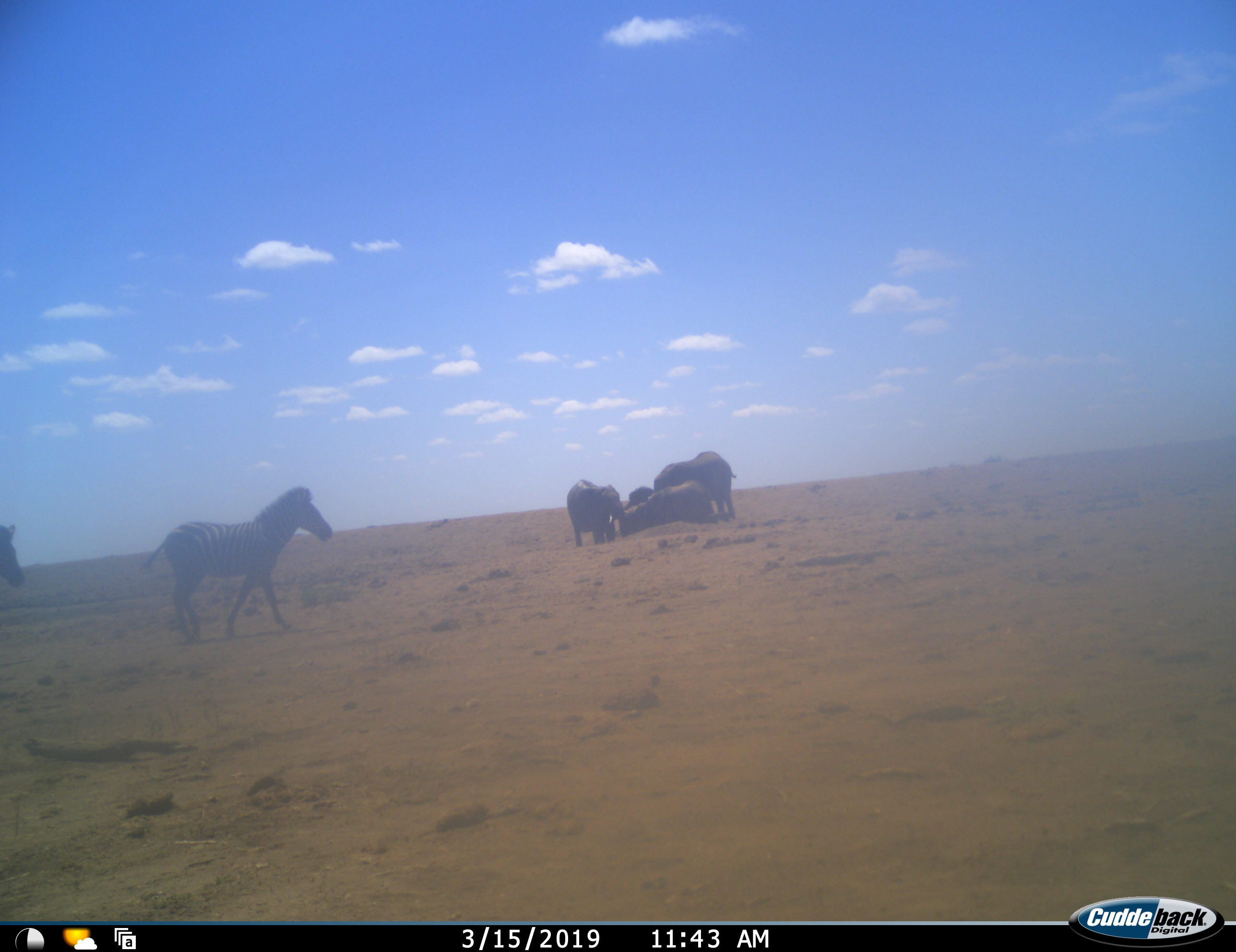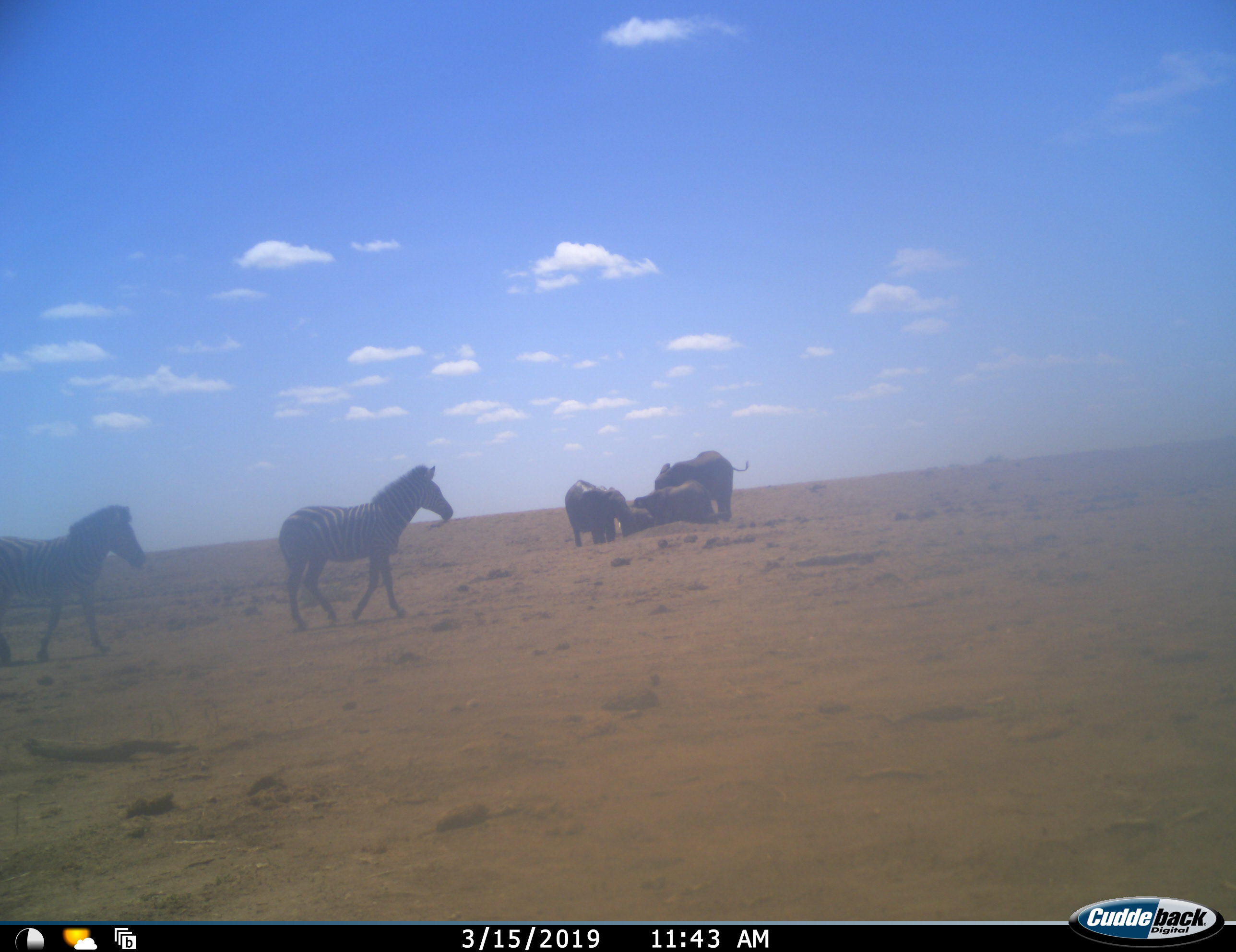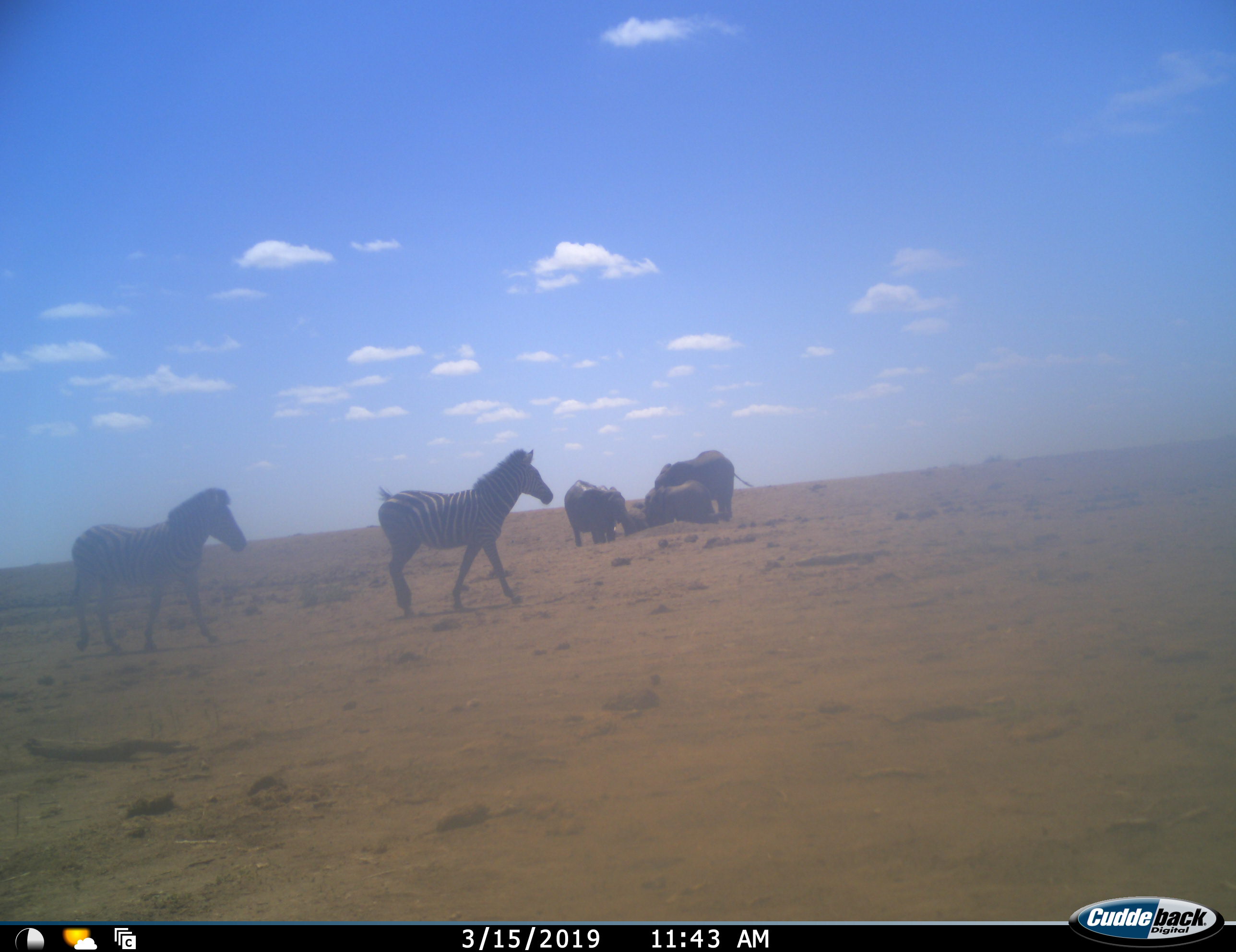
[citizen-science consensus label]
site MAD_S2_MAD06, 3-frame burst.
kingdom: Animalia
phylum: Chordata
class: Mammalia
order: Proboscidea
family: Elephantidae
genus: Loxodonta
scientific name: Loxodonta africana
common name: african bush elephant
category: elephant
Elephant (african bush elephant) (Loxodonta africana), count 4. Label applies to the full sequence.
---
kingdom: Animalia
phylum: Chordata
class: Mammalia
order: Perissodactyla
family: Equidae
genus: Equus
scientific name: Equus quagga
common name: plains zebra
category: zebraplains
Zebraplains (plains zebra) (Equus quagga), count 2. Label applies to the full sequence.